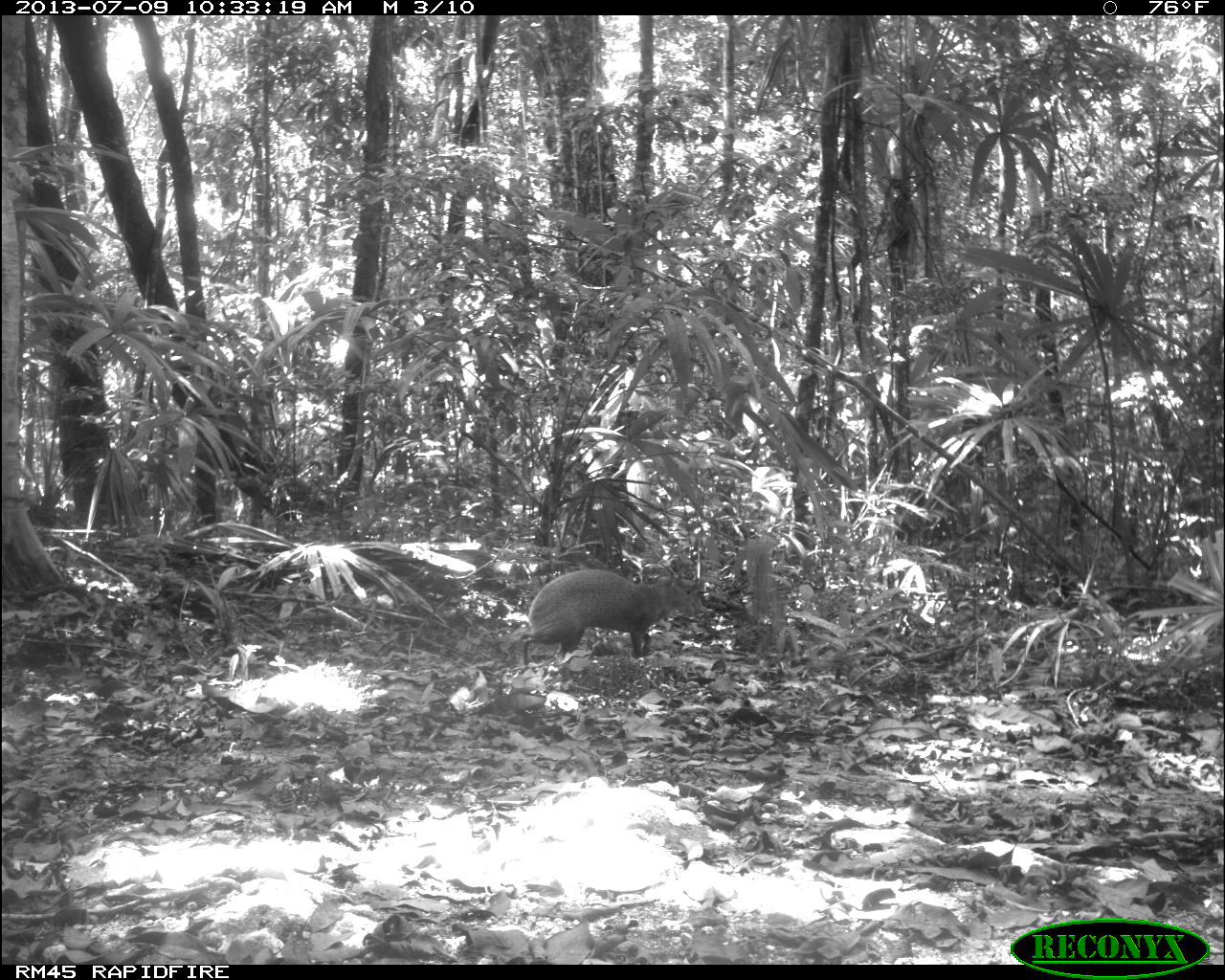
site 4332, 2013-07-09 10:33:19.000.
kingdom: Animalia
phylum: Chordata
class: Mammalia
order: Rodentia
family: Dasyproctidae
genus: Dasyprocta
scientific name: Dasyprocta punctata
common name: central american agouti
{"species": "Dasyprocta punctata (central american agouti)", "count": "1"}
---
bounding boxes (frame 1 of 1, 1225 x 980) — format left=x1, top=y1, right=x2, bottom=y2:
dasyprocta punctata: left=518, top=564, right=704, bottom=670